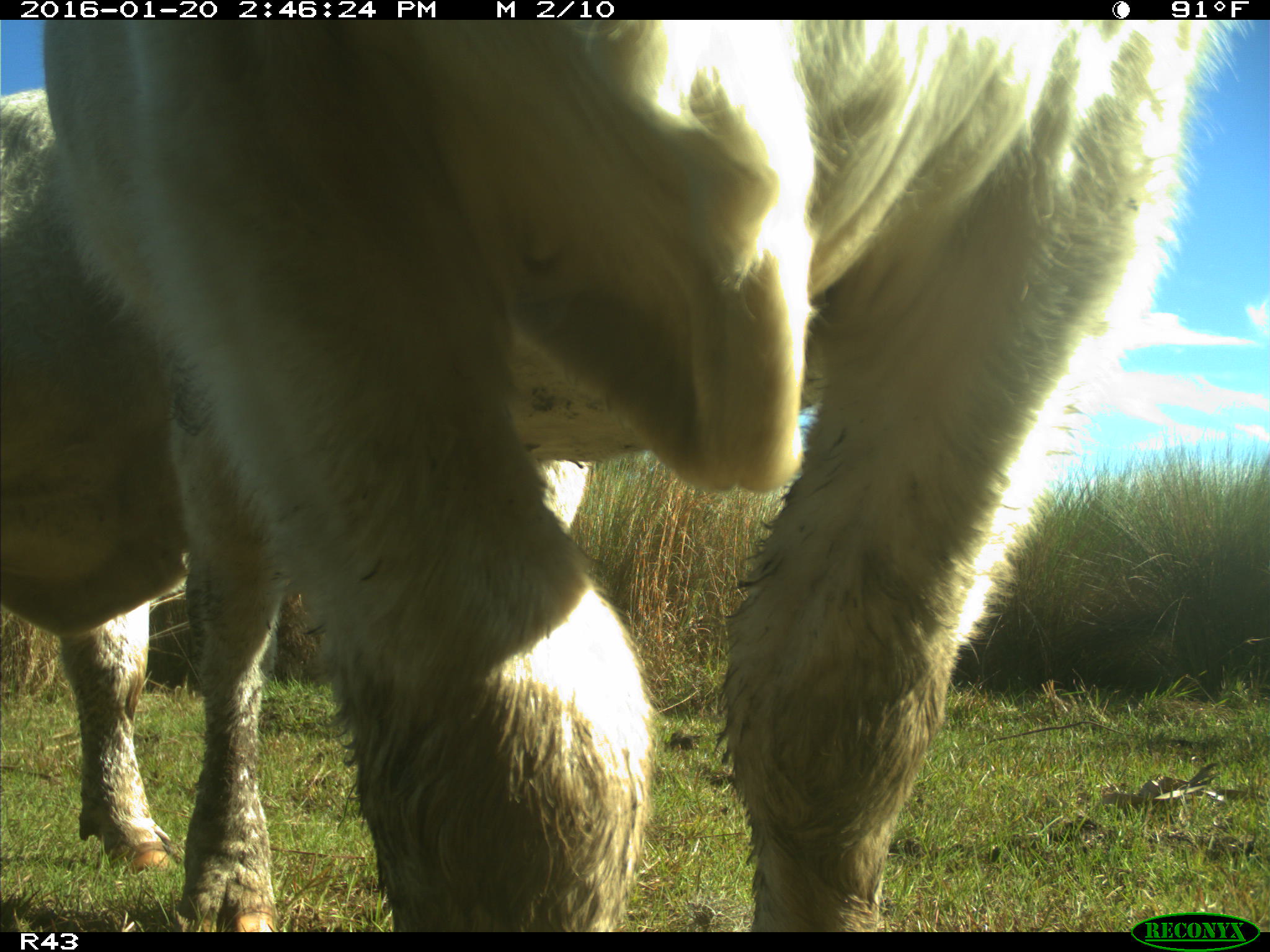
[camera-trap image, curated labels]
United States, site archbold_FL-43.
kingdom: Animalia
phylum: Chordata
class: Mammalia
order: Artiodactyla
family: Bovidae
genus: Bos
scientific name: Bos taurus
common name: domestic cow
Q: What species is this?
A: Bos taurus (domestic cow).